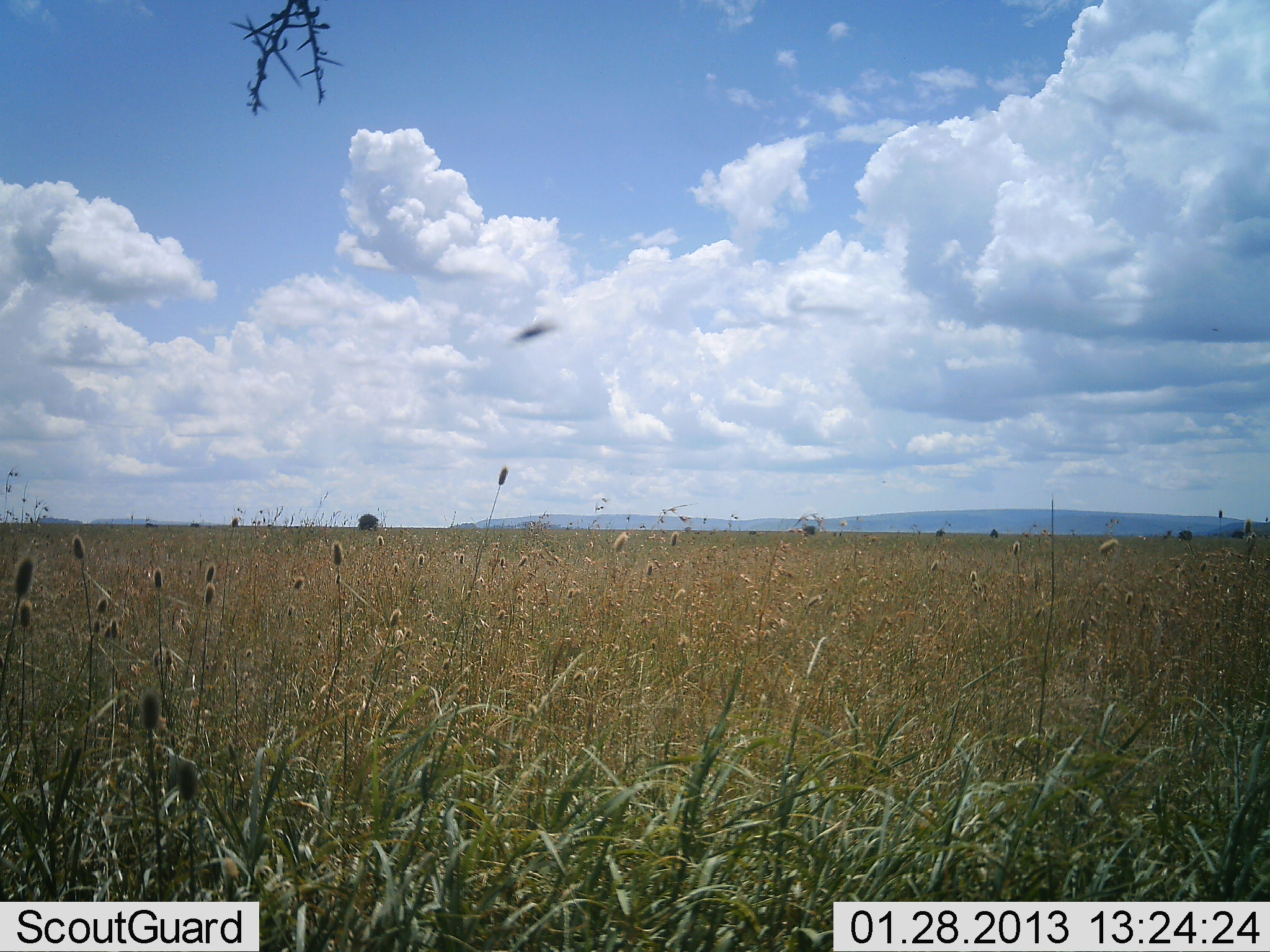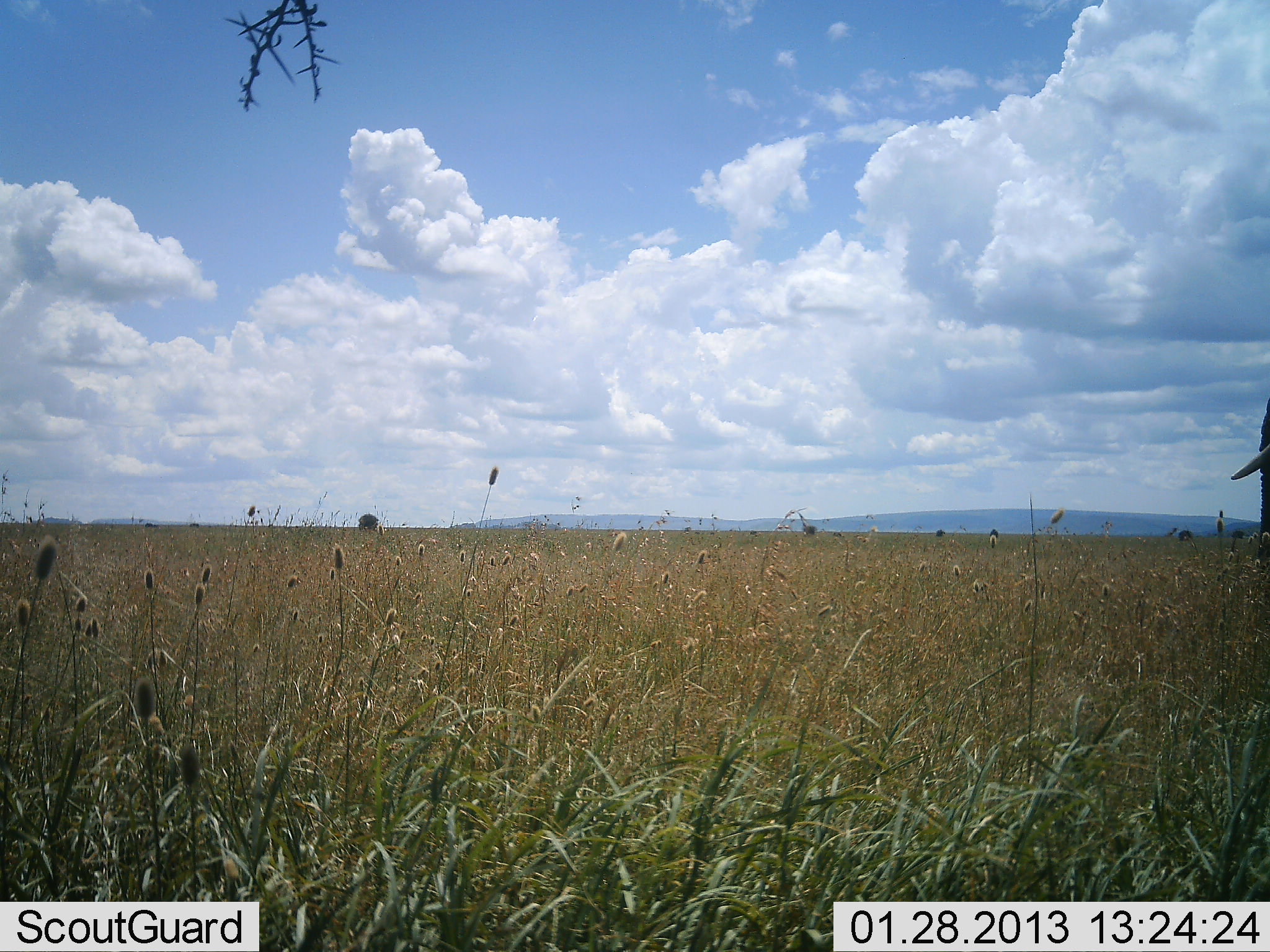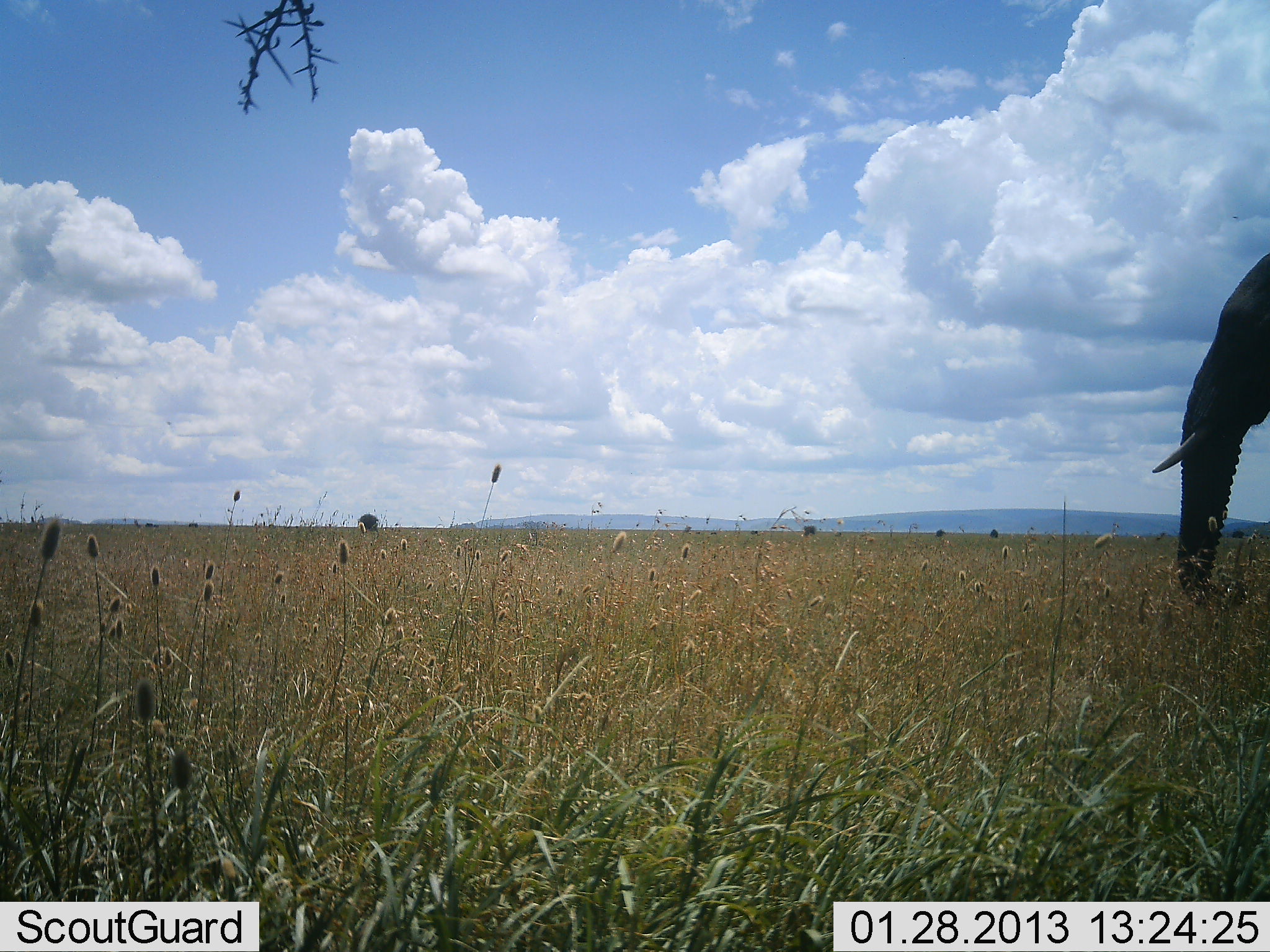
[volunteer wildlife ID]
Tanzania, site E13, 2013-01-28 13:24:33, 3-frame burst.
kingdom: Animalia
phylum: Chordata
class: Mammalia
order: Proboscidea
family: Elephantidae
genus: Loxodonta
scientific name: Loxodonta africana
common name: african bush elephant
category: elephant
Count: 1.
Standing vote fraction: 17%.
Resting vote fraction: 0%.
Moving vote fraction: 87%.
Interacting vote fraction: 0%.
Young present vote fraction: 0%.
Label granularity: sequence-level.